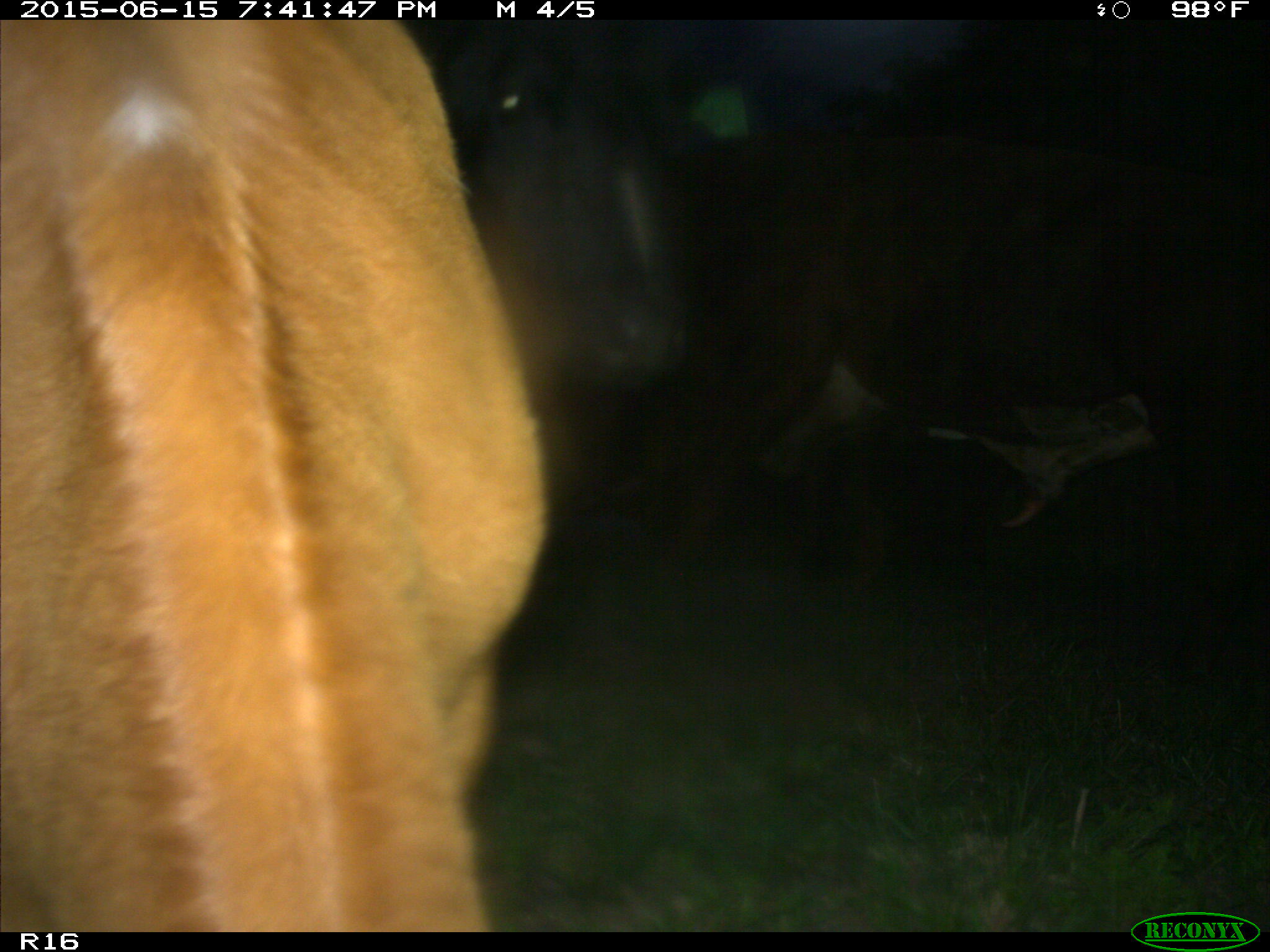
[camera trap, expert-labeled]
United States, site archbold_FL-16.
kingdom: Animalia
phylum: Chordata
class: Mammalia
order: Artiodactyla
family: Bovidae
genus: Bos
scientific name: Bos taurus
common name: domestic cow